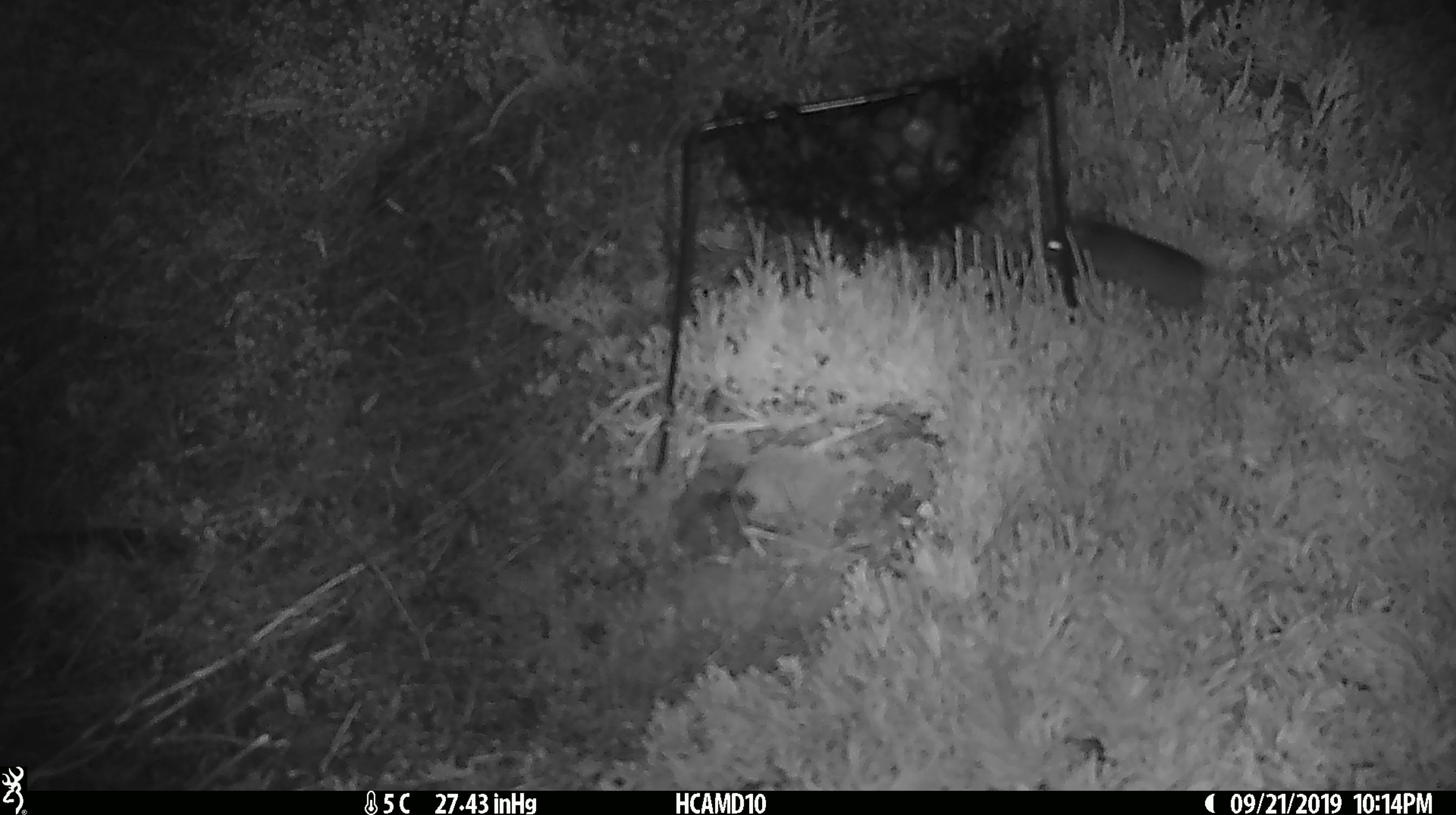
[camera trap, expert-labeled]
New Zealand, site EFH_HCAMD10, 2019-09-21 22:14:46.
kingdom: Animalia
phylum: Chordata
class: Mammalia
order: Rodentia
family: Muridae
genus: Mus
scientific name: Mus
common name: mouse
Mouse (Mus).